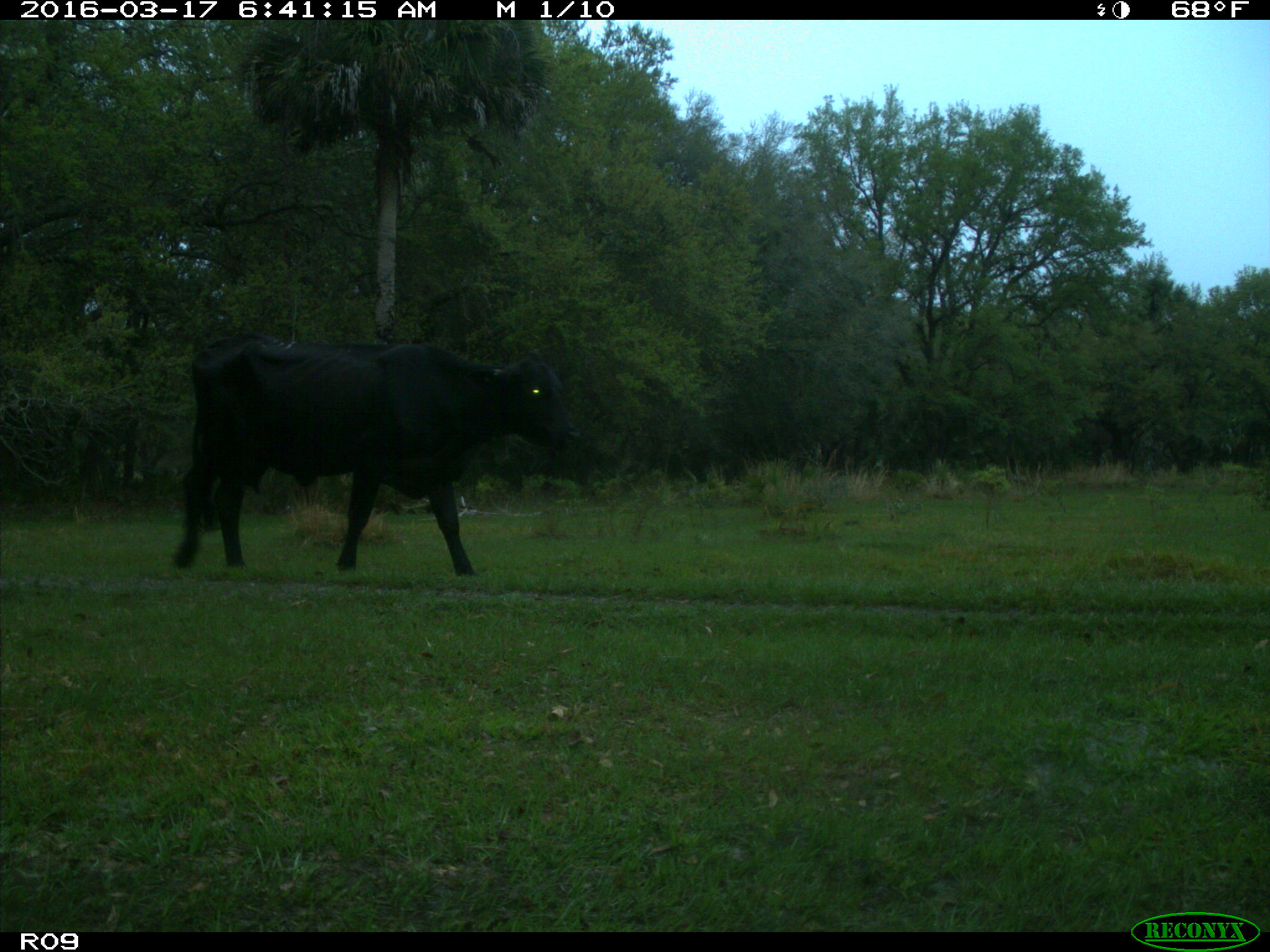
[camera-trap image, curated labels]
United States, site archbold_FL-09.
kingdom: Animalia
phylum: Chordata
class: Mammalia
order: Artiodactyla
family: Bovidae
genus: Bos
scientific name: Bos taurus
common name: domestic cow